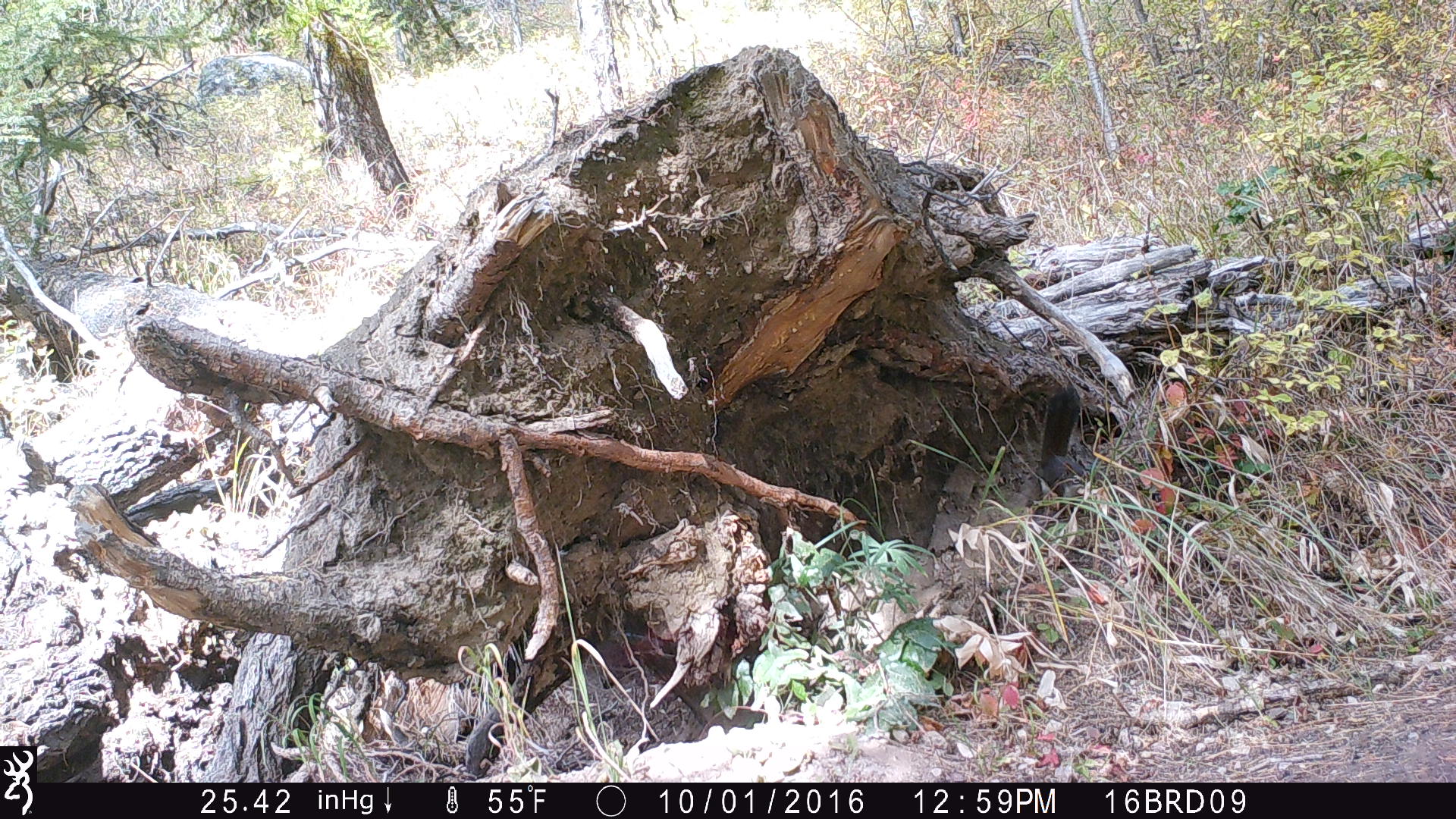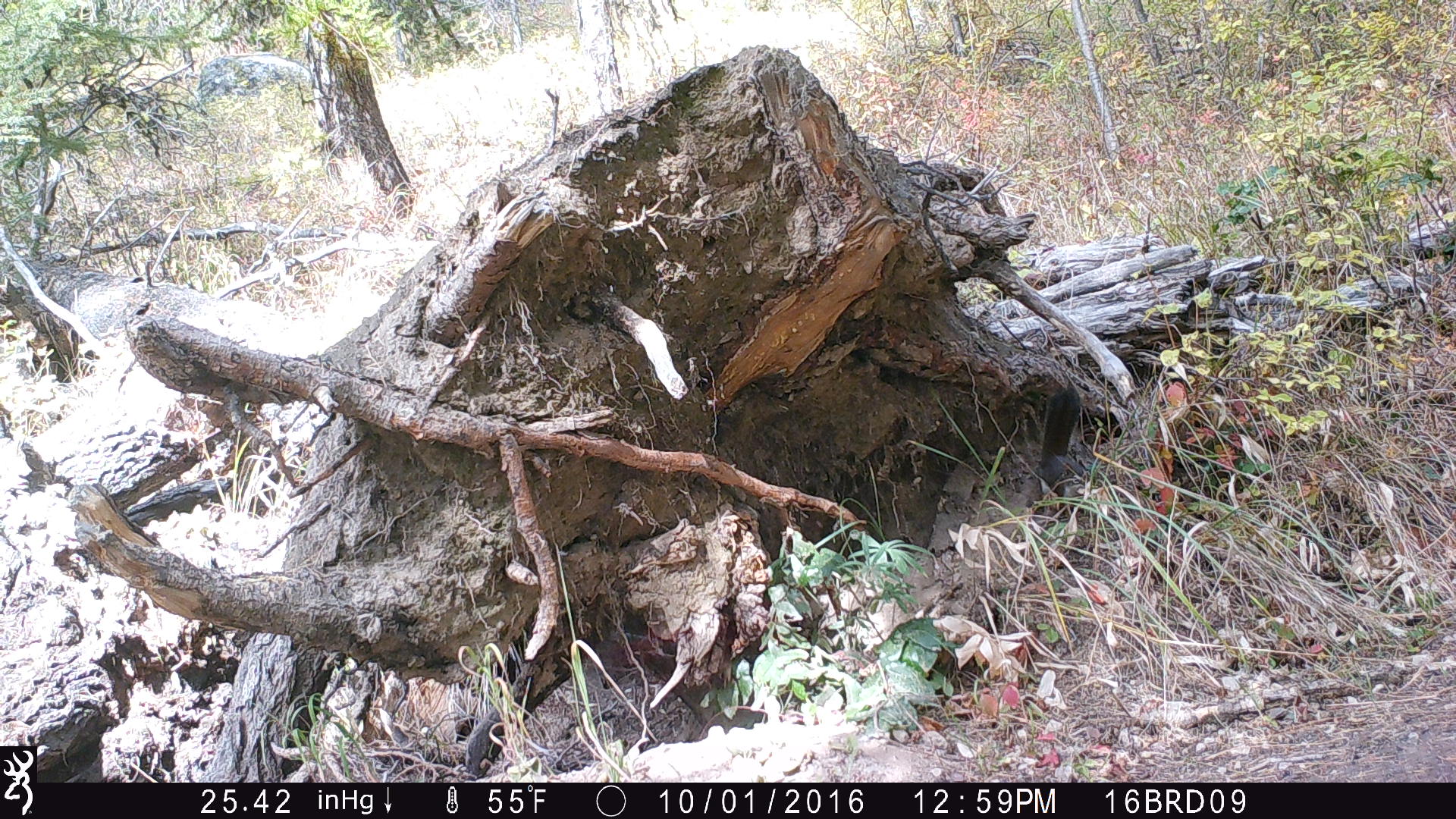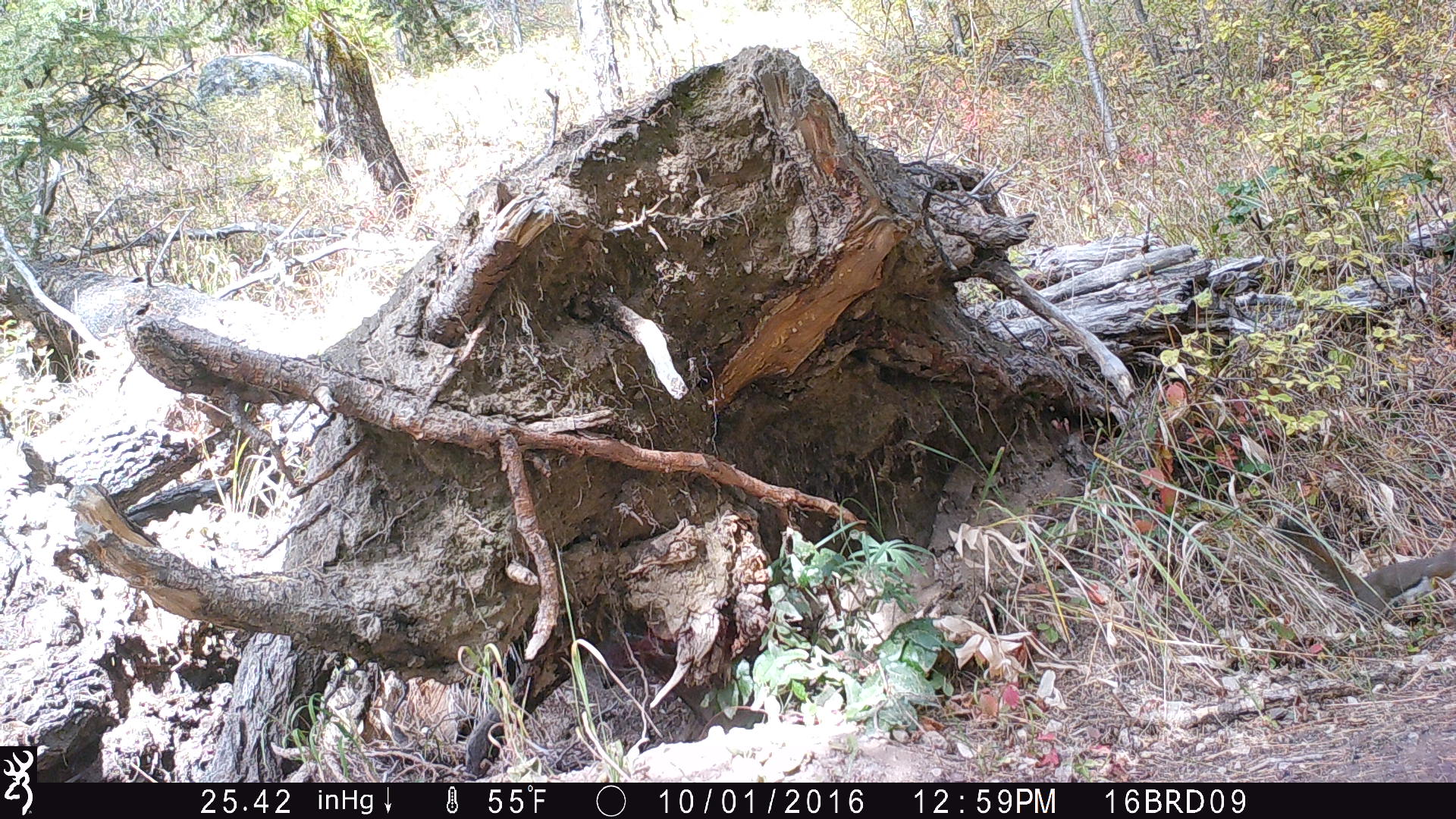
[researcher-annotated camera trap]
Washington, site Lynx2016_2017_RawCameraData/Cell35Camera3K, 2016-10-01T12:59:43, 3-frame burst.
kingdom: Animalia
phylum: Chordata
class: Mammalia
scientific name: Mammalia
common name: small mammal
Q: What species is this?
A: Small mammal (Mammalia).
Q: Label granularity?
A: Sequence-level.